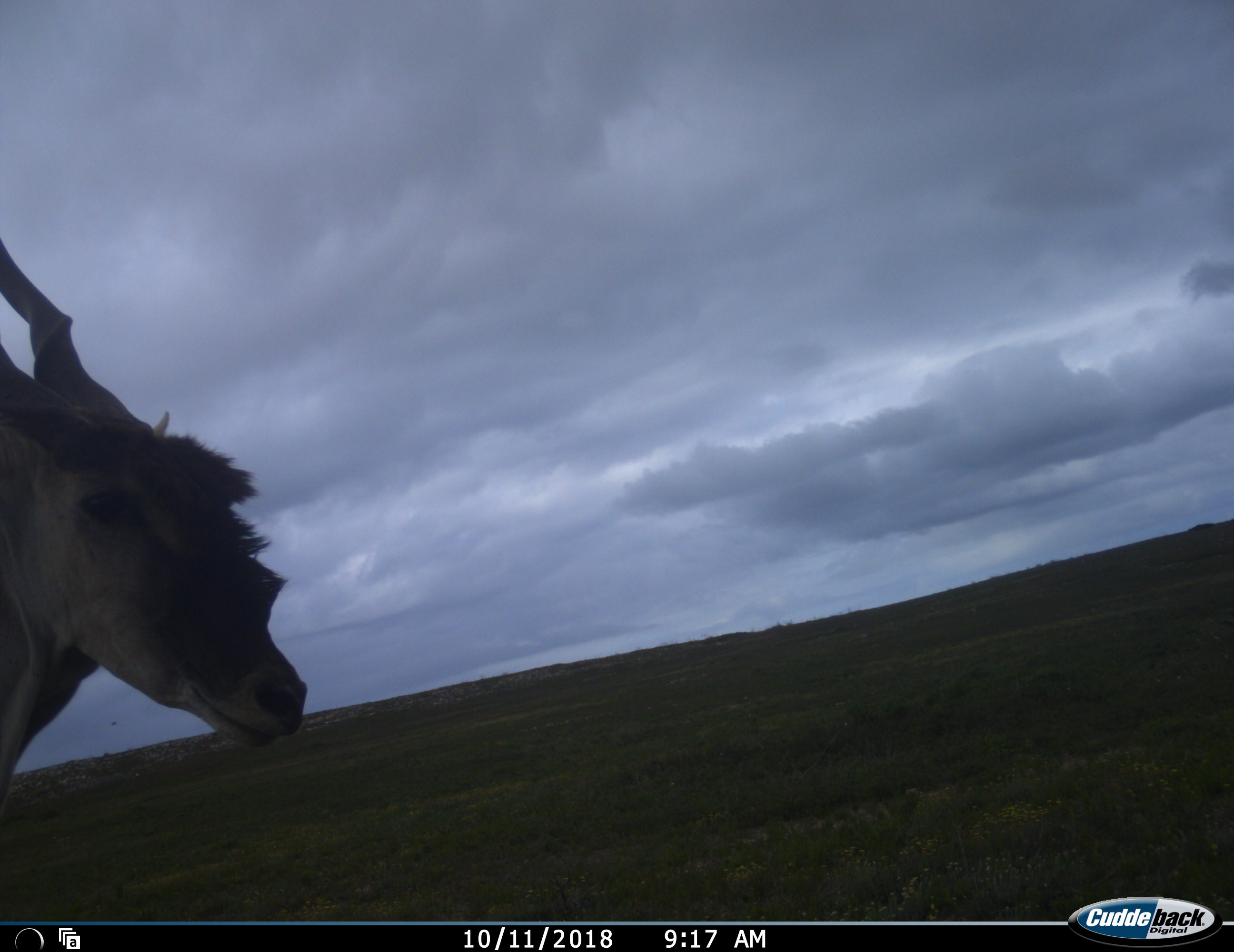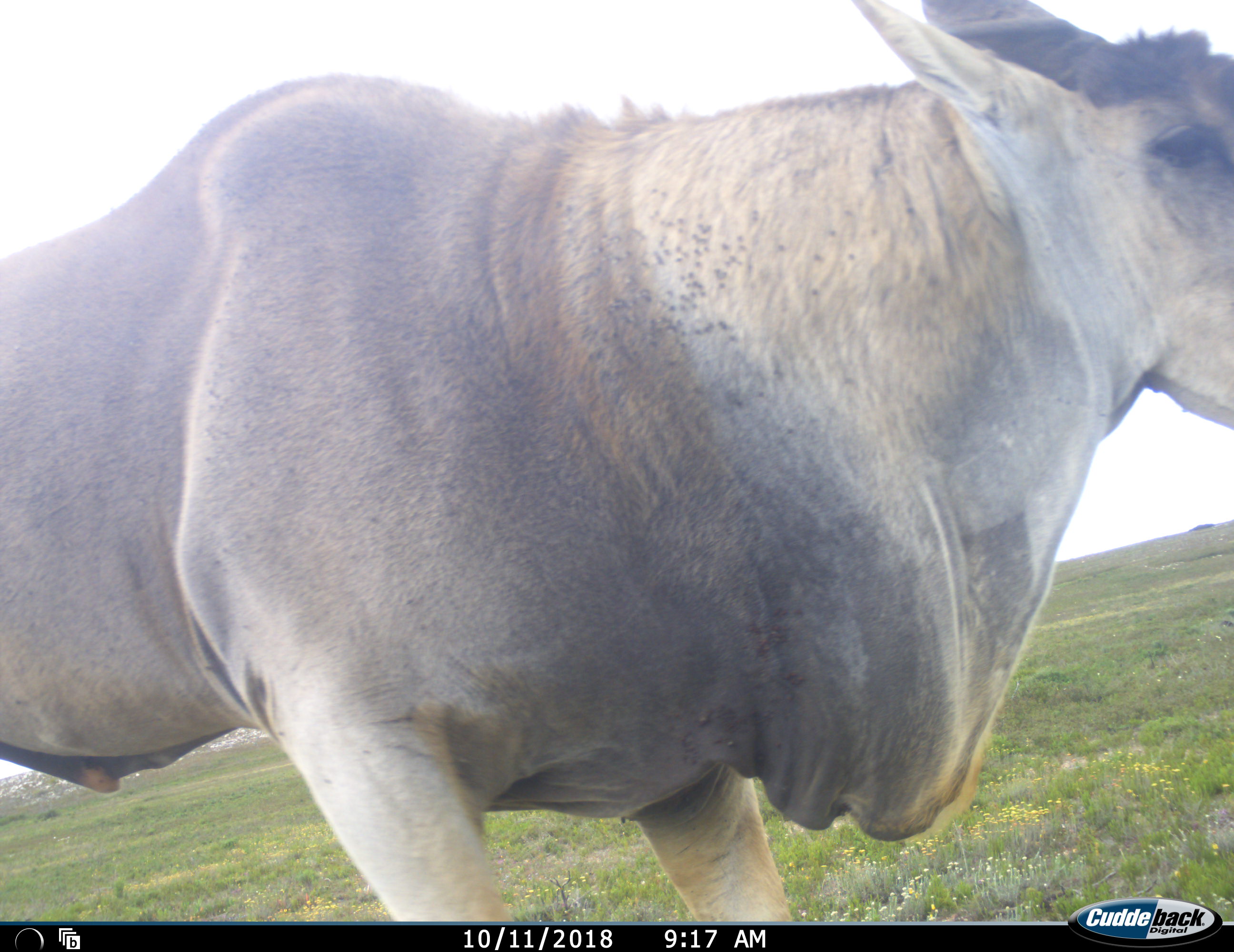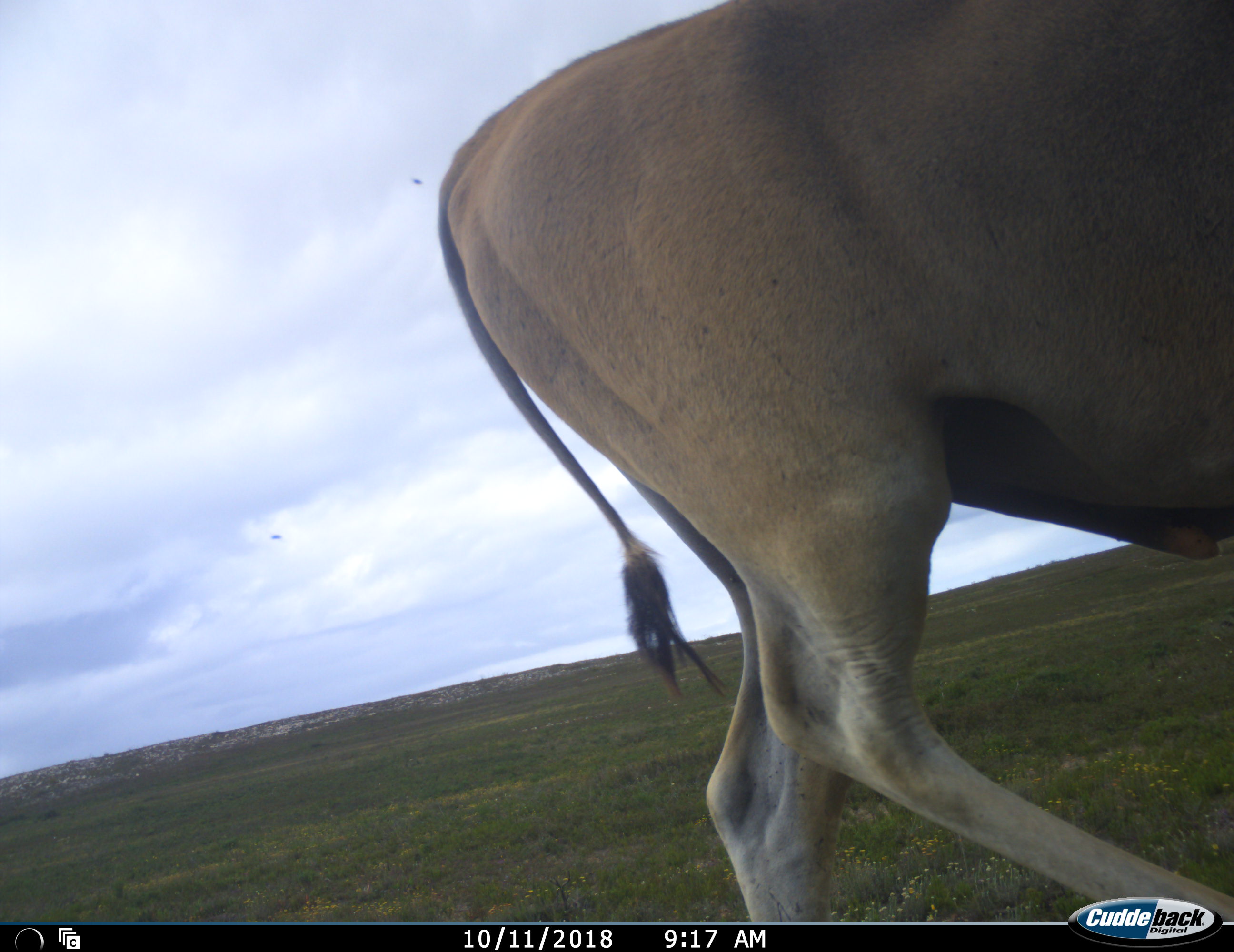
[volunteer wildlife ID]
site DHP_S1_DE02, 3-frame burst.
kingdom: Animalia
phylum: Chordata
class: Mammalia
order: Artiodactyla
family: Bovidae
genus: Tragelaphus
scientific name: Tragelaphus oryx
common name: eland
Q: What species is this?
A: Eland (Tragelaphus oryx).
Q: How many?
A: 1.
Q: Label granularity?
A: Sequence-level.